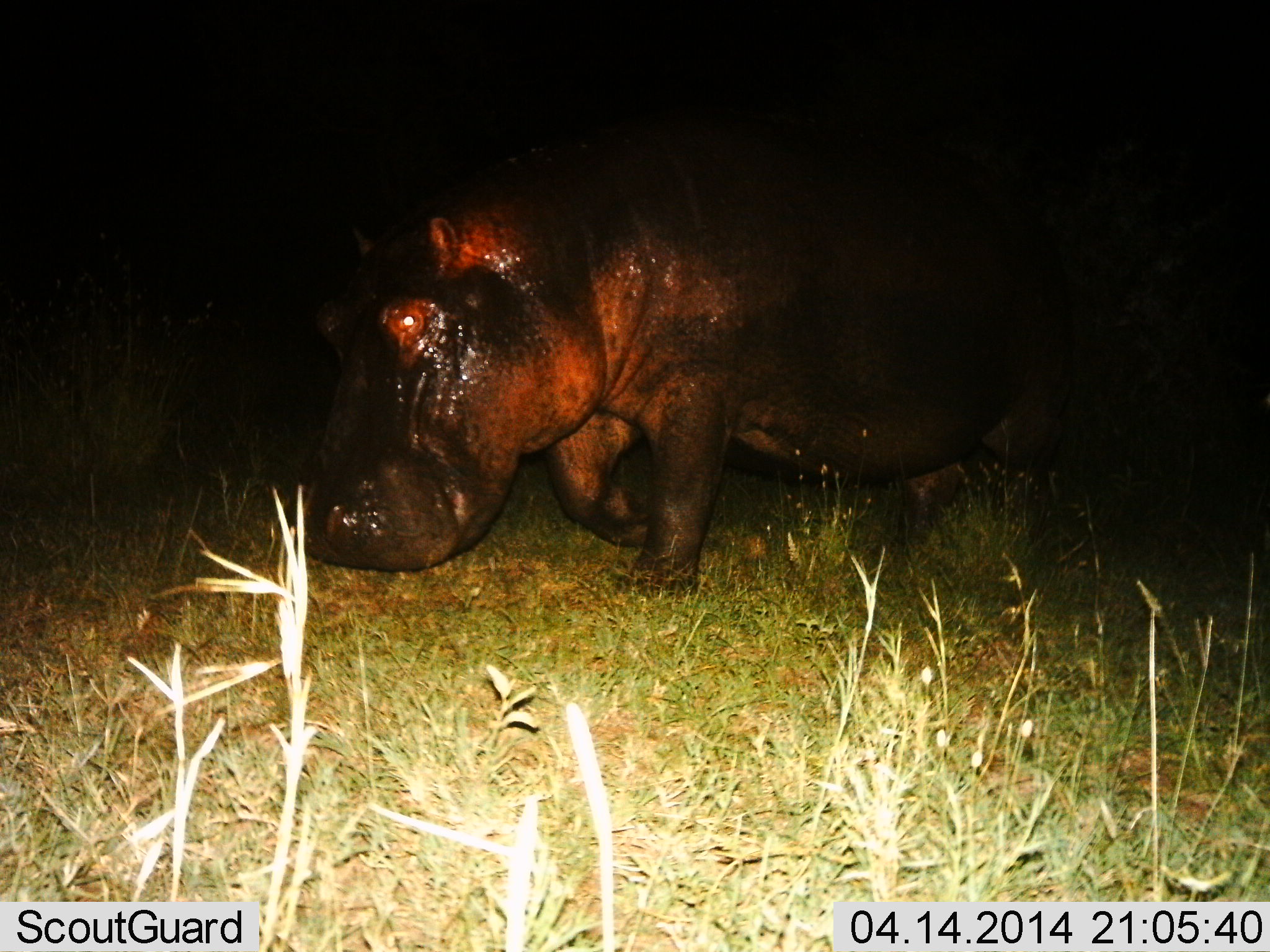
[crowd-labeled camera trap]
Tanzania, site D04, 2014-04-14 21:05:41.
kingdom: Animalia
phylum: Chordata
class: Mammalia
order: Artiodactyla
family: Hippopotamidae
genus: Hippopotamus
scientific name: Hippopotamus amphibius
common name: hippopotamus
Hippopotamus (Hippopotamus amphibius), count 1. Behavior (volunteer vote fractions): standing 10%, resting 0%, moving 90%, interacting 0%. Young present (vote fraction): 0%. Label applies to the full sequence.